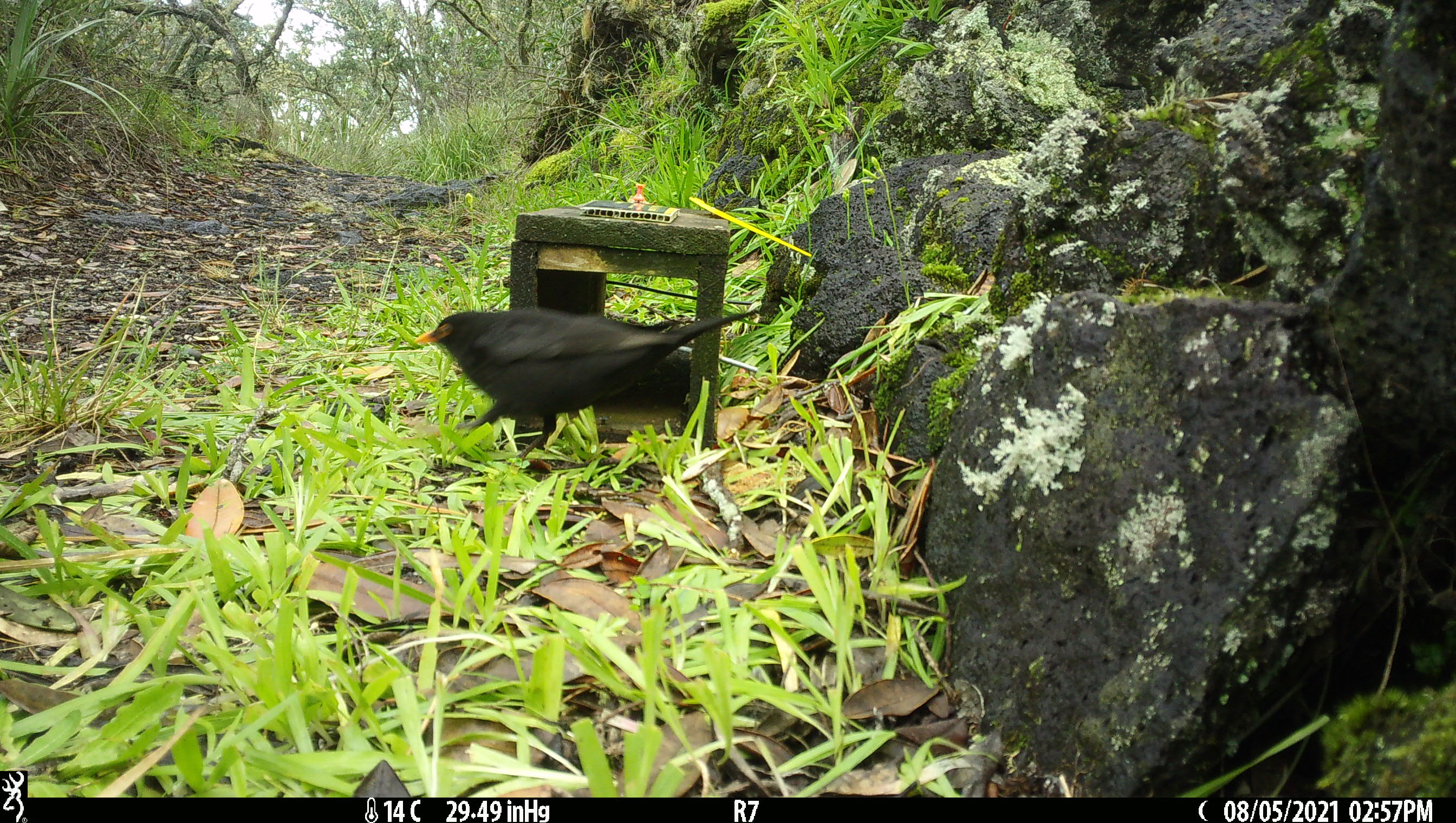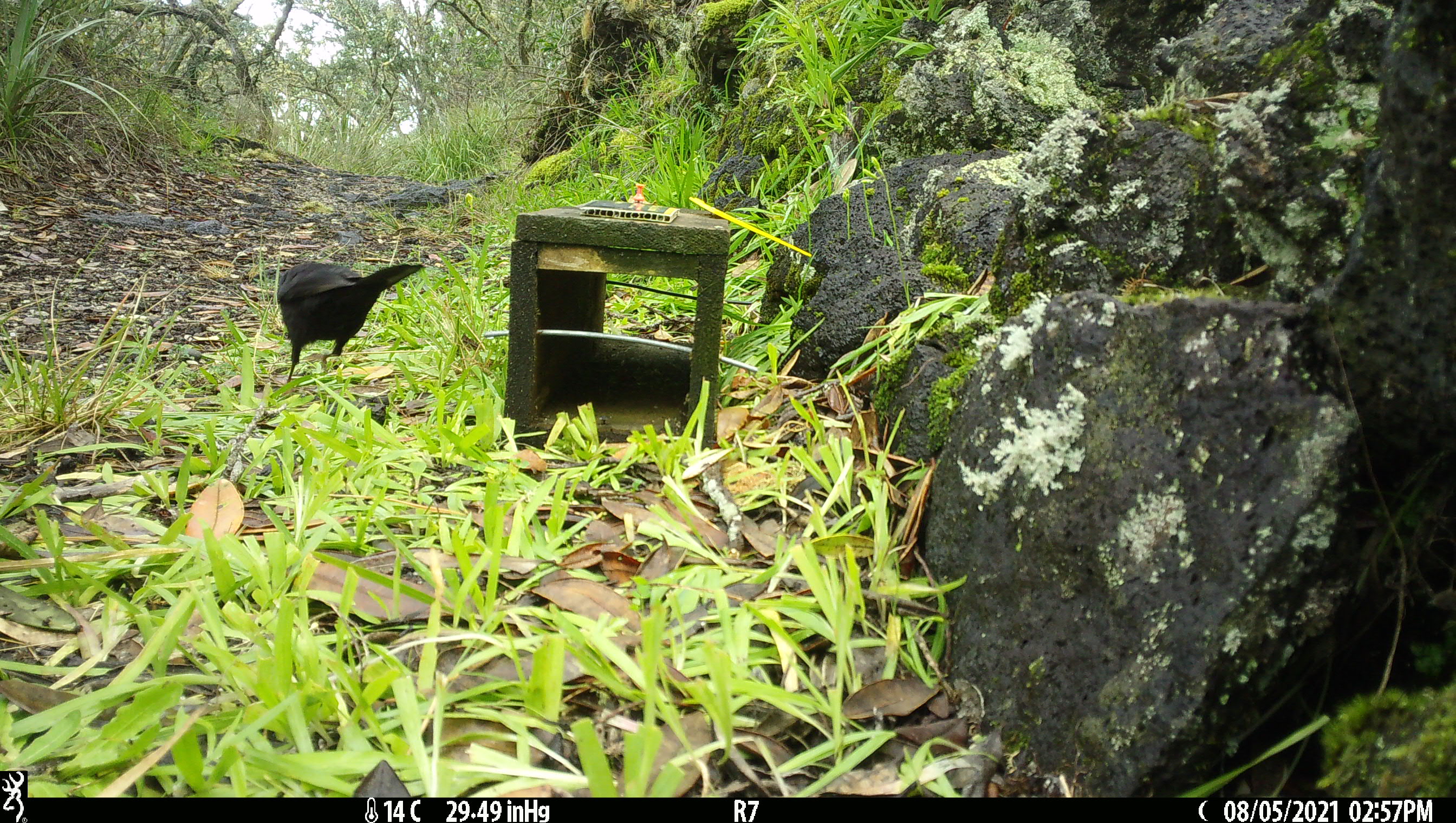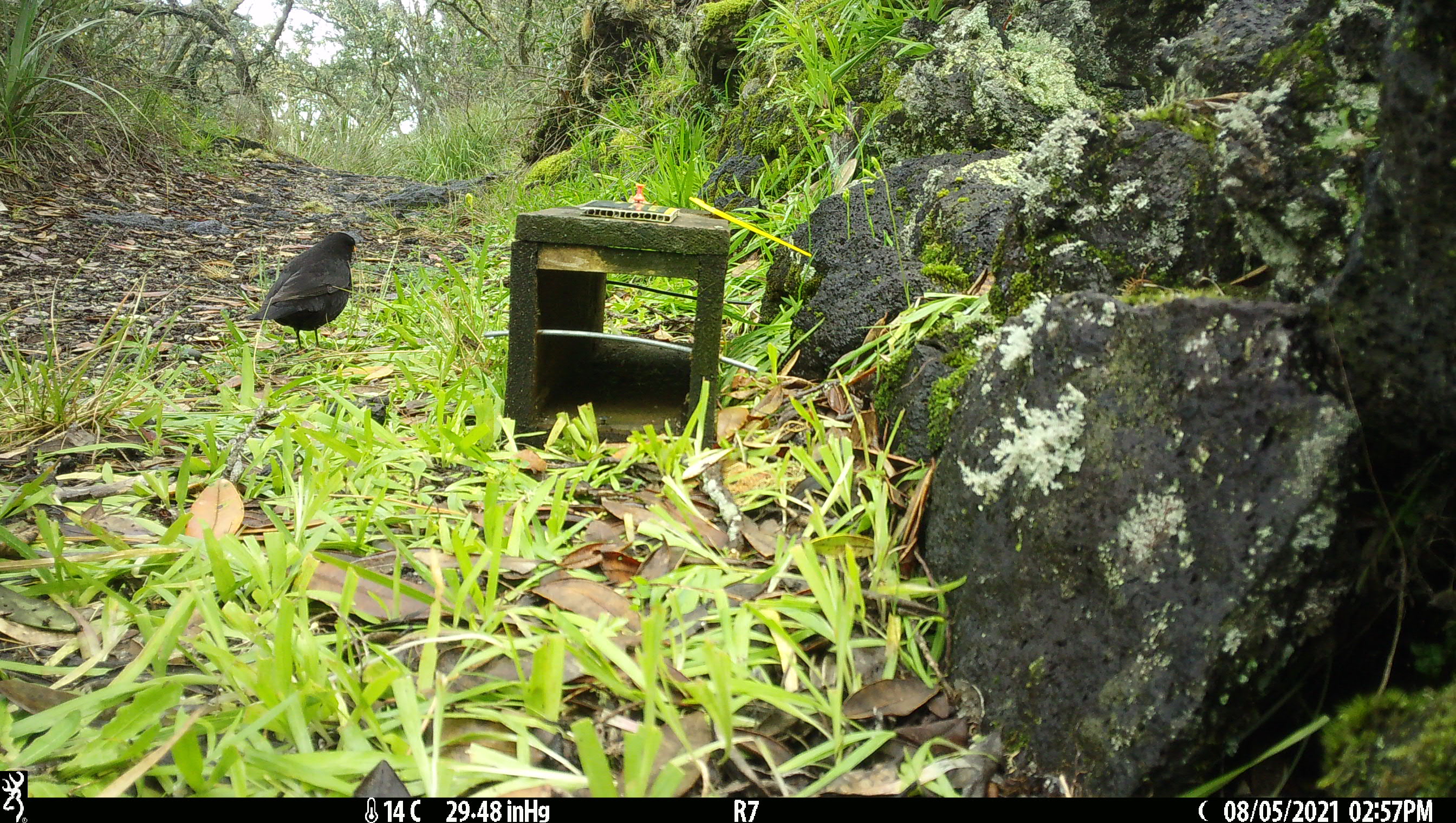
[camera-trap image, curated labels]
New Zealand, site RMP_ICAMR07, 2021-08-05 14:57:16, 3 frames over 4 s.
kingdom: Animalia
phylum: Chordata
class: Aves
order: Passeriformes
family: Turdidae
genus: Turdus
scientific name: Turdus merula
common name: eurasian blackbird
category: blackbird